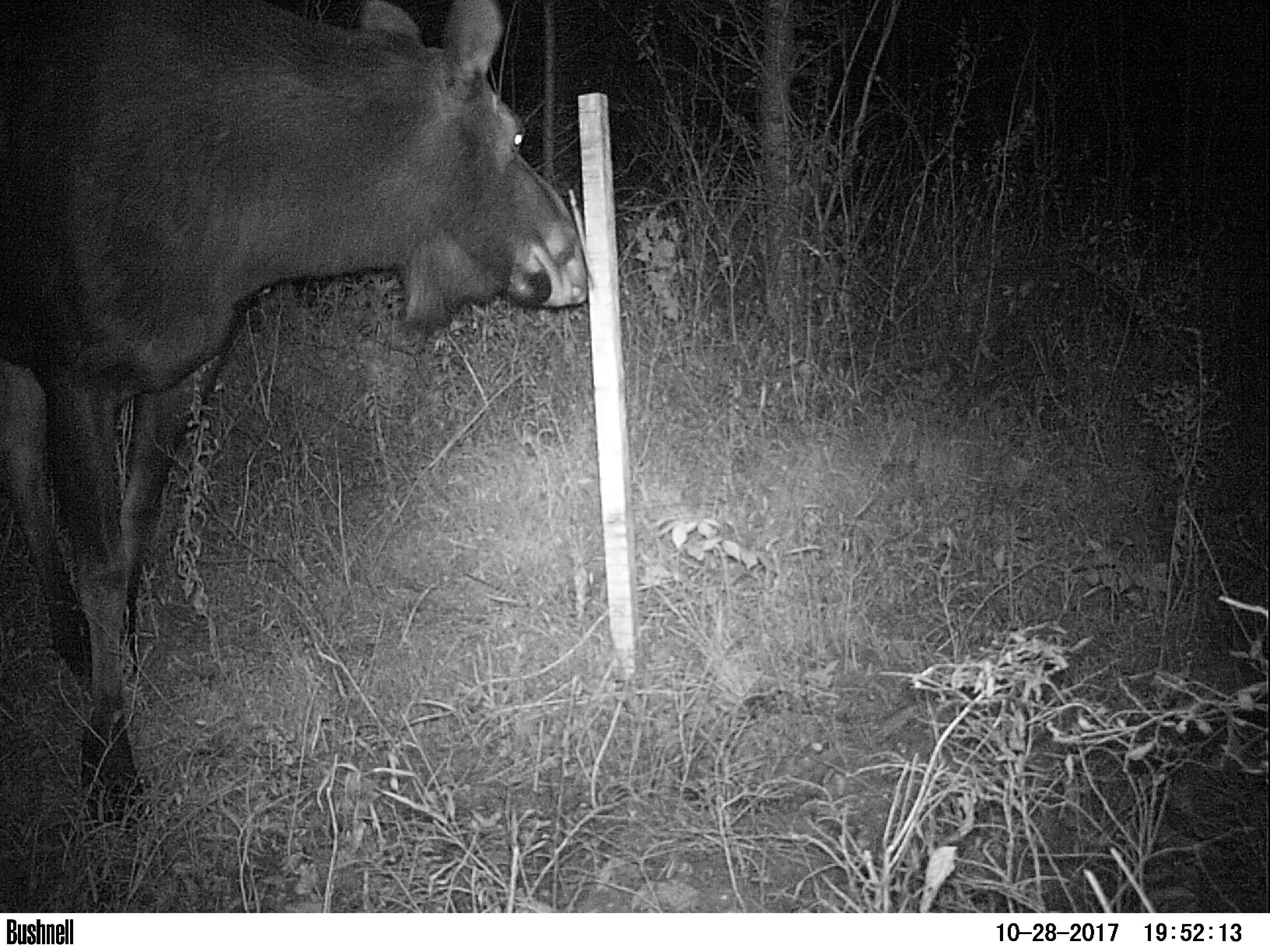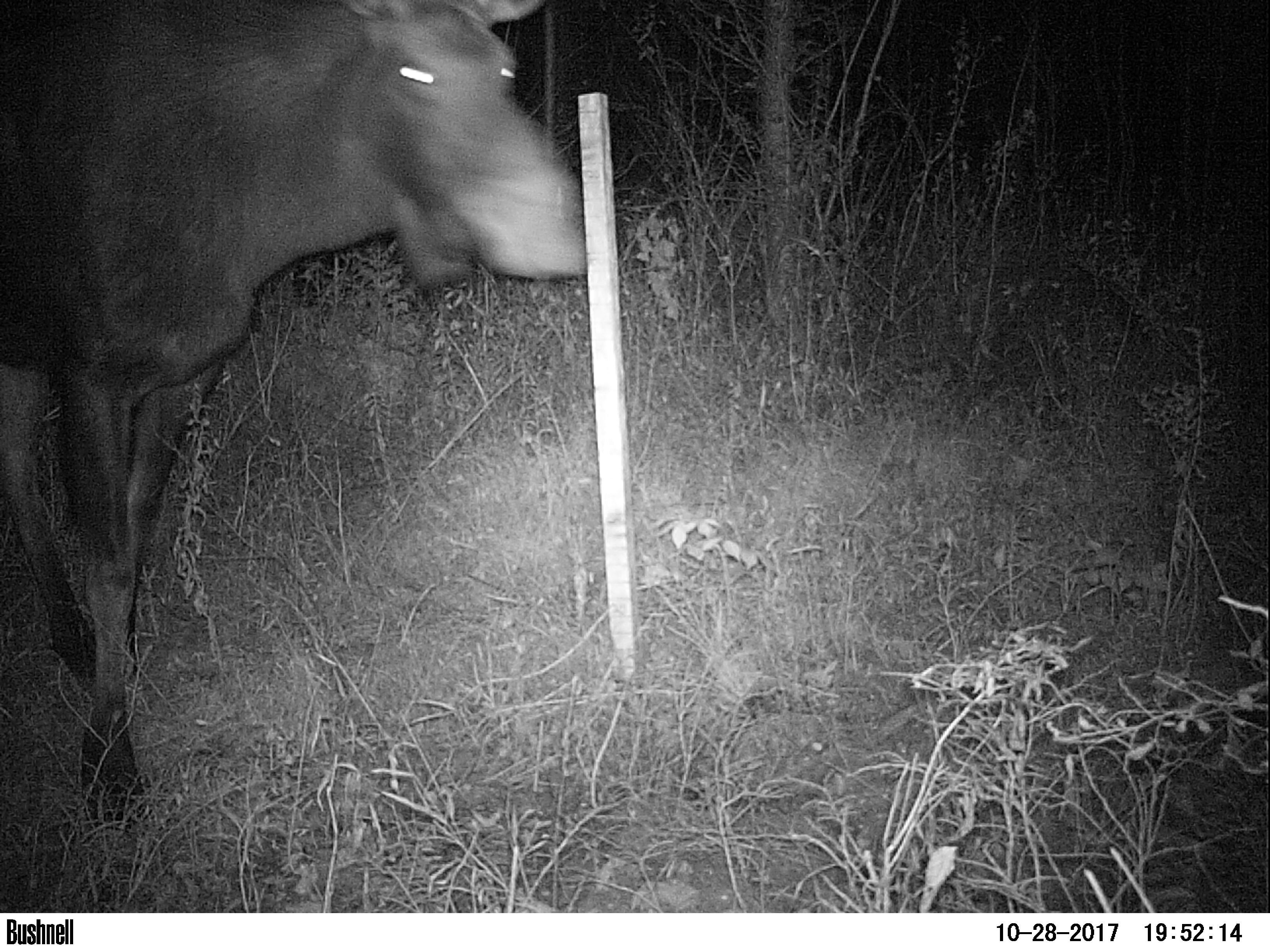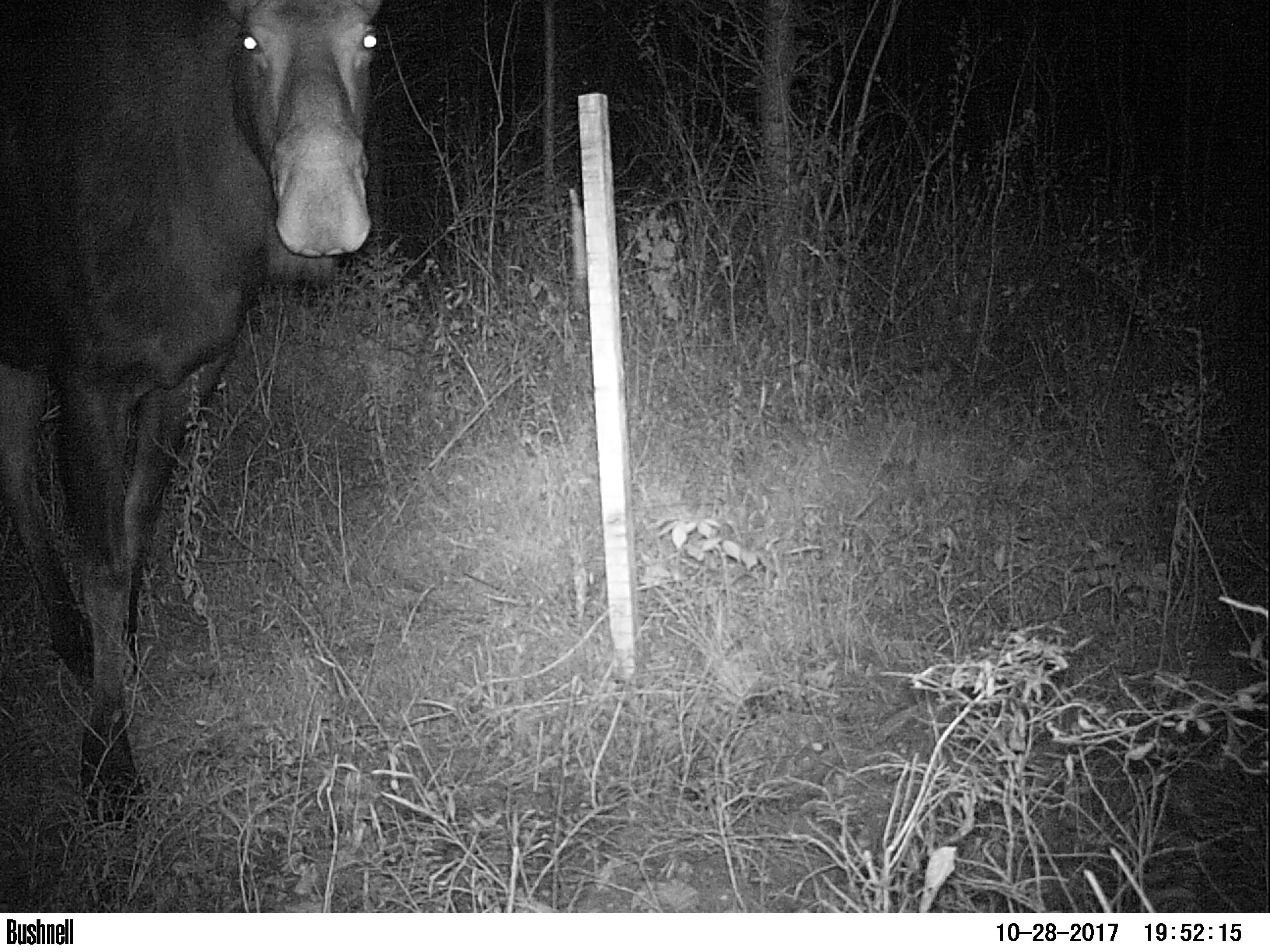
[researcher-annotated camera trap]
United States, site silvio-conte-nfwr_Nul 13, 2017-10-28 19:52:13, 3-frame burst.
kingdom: Animalia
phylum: Chordata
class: Mammalia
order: Artiodactyla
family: Cervidae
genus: Alces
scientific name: Alces alces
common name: moose